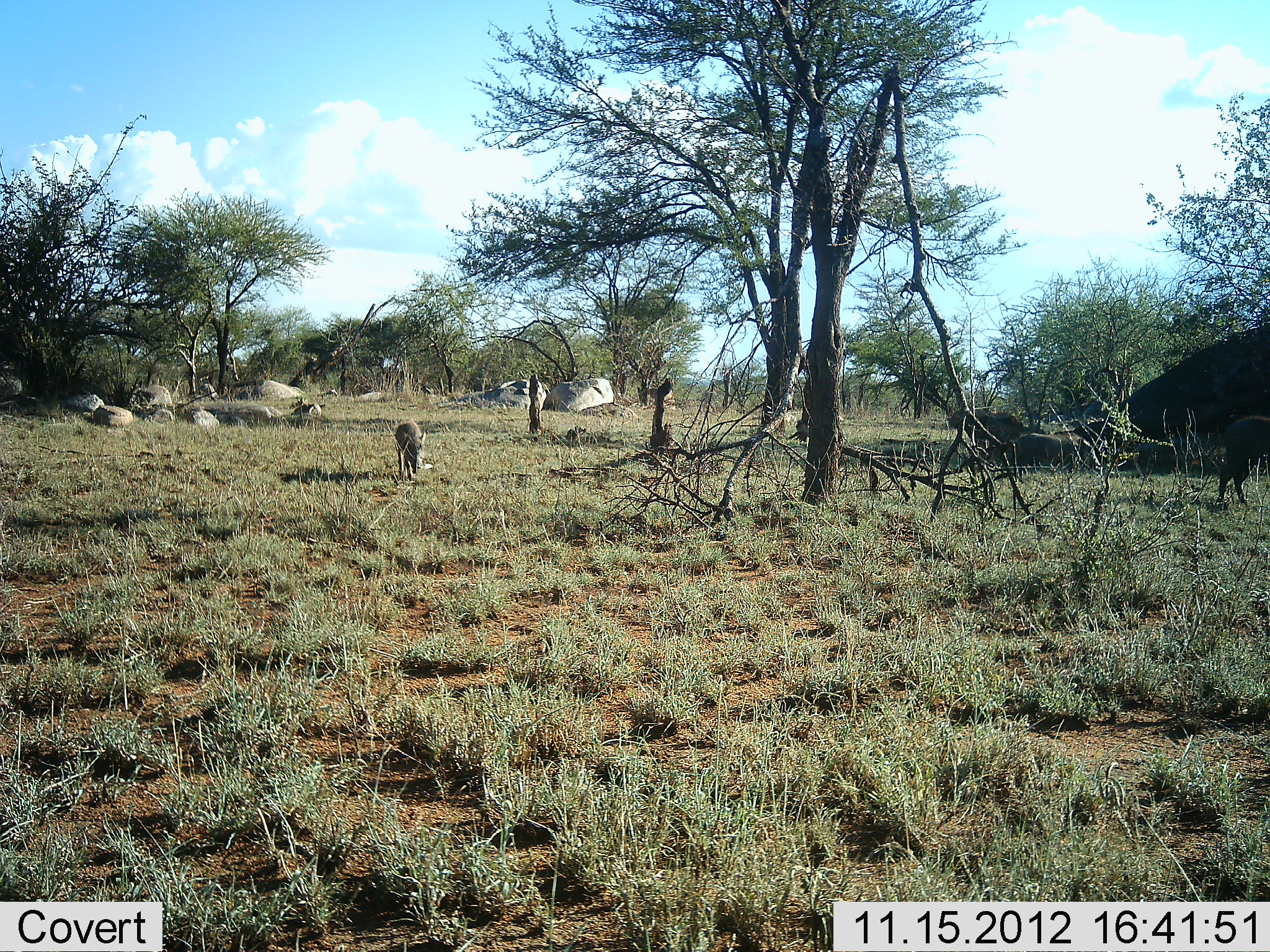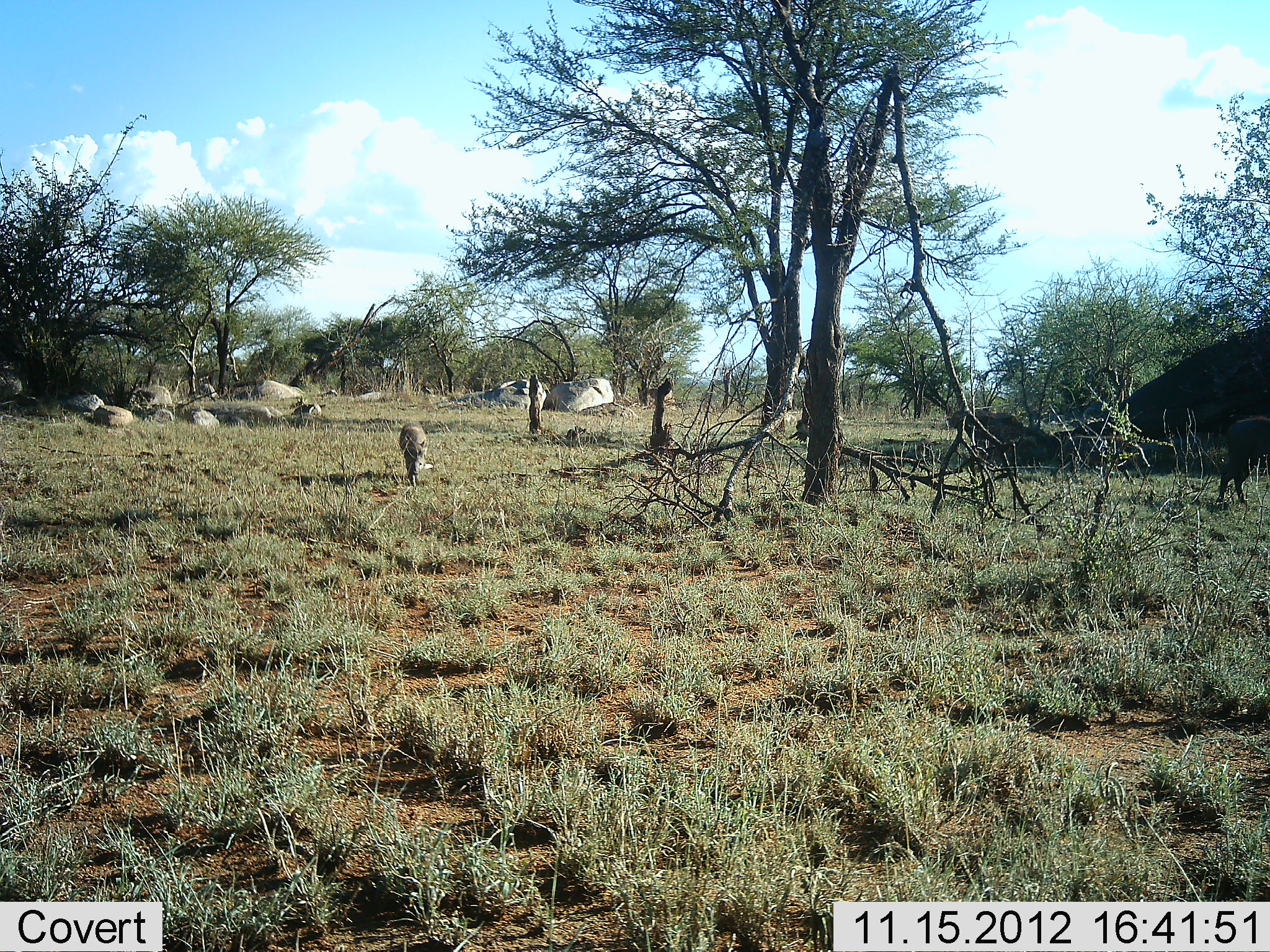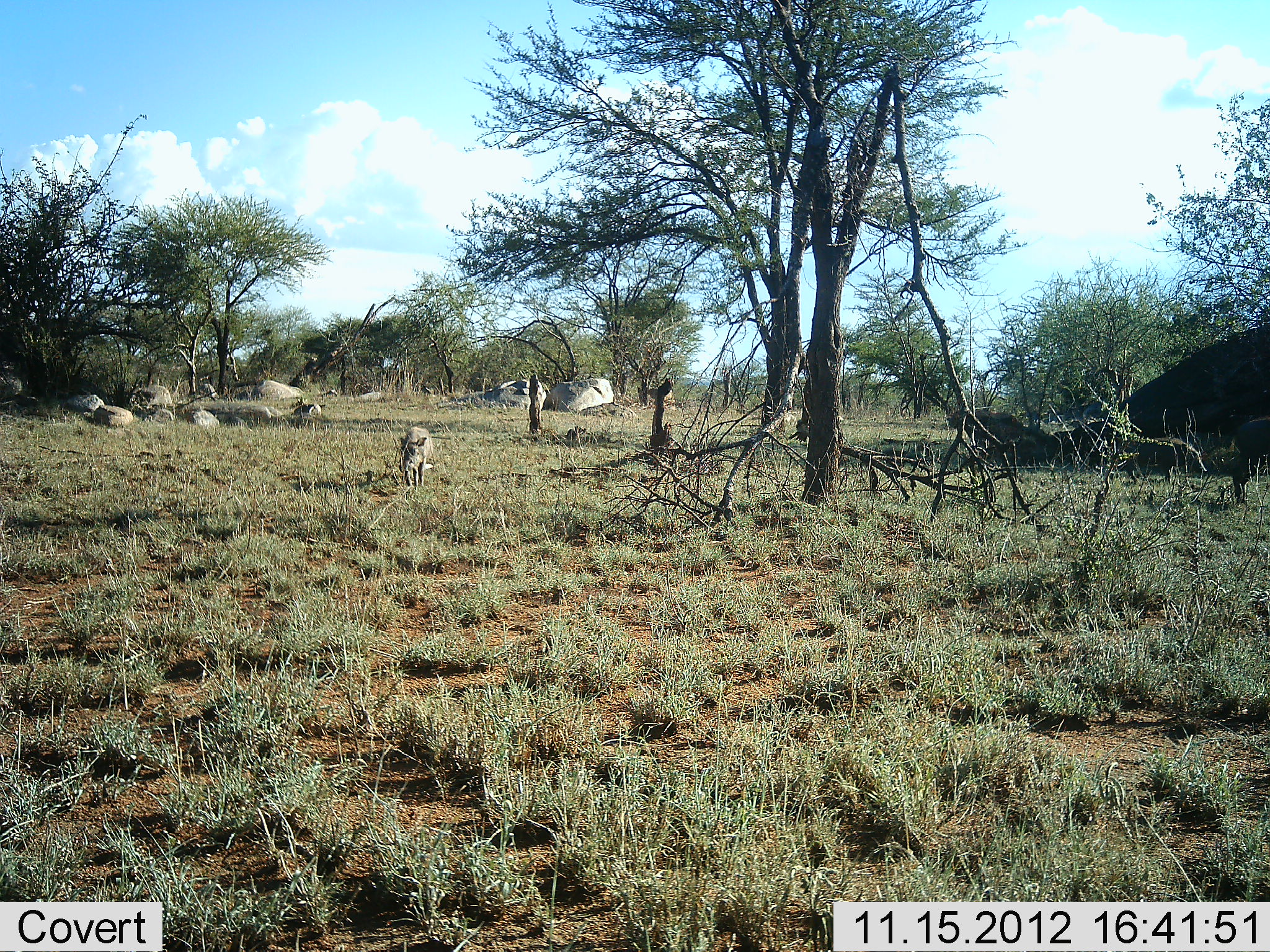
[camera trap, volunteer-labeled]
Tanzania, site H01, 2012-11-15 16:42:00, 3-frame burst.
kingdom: Animalia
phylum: Chordata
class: Mammalia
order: Artiodactyla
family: Suidae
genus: Phacochoerus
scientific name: Phacochoerus africanus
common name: warthog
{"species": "warthog (Phacochoerus africanus)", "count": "2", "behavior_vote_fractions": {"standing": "0%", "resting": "0%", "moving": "100%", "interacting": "0%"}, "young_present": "0%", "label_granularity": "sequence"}